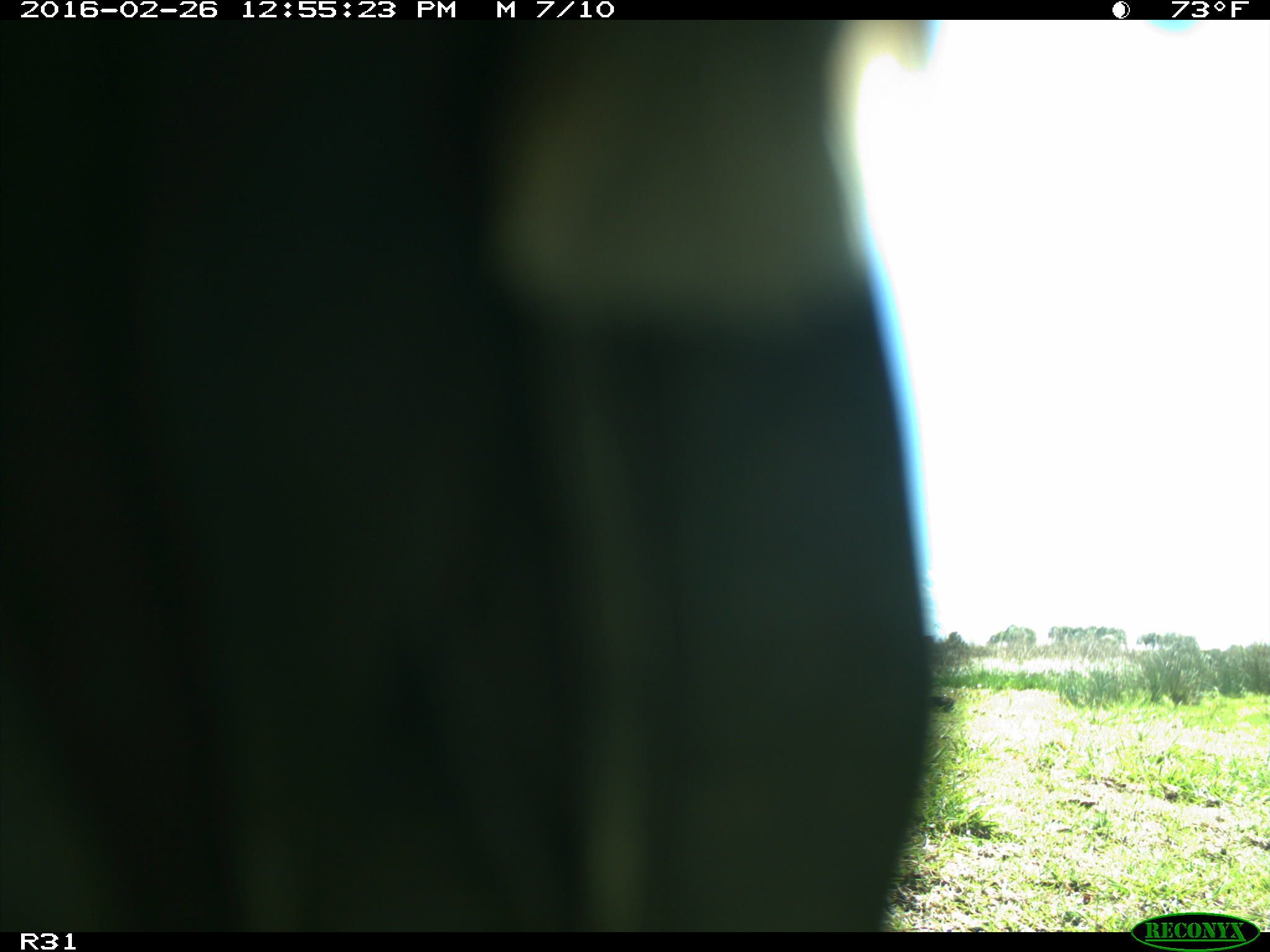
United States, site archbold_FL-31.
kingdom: Animalia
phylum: Chordata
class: Aves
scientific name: Aves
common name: birds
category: unidentified bird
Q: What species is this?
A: Unidentified bird (birds) (Aves).